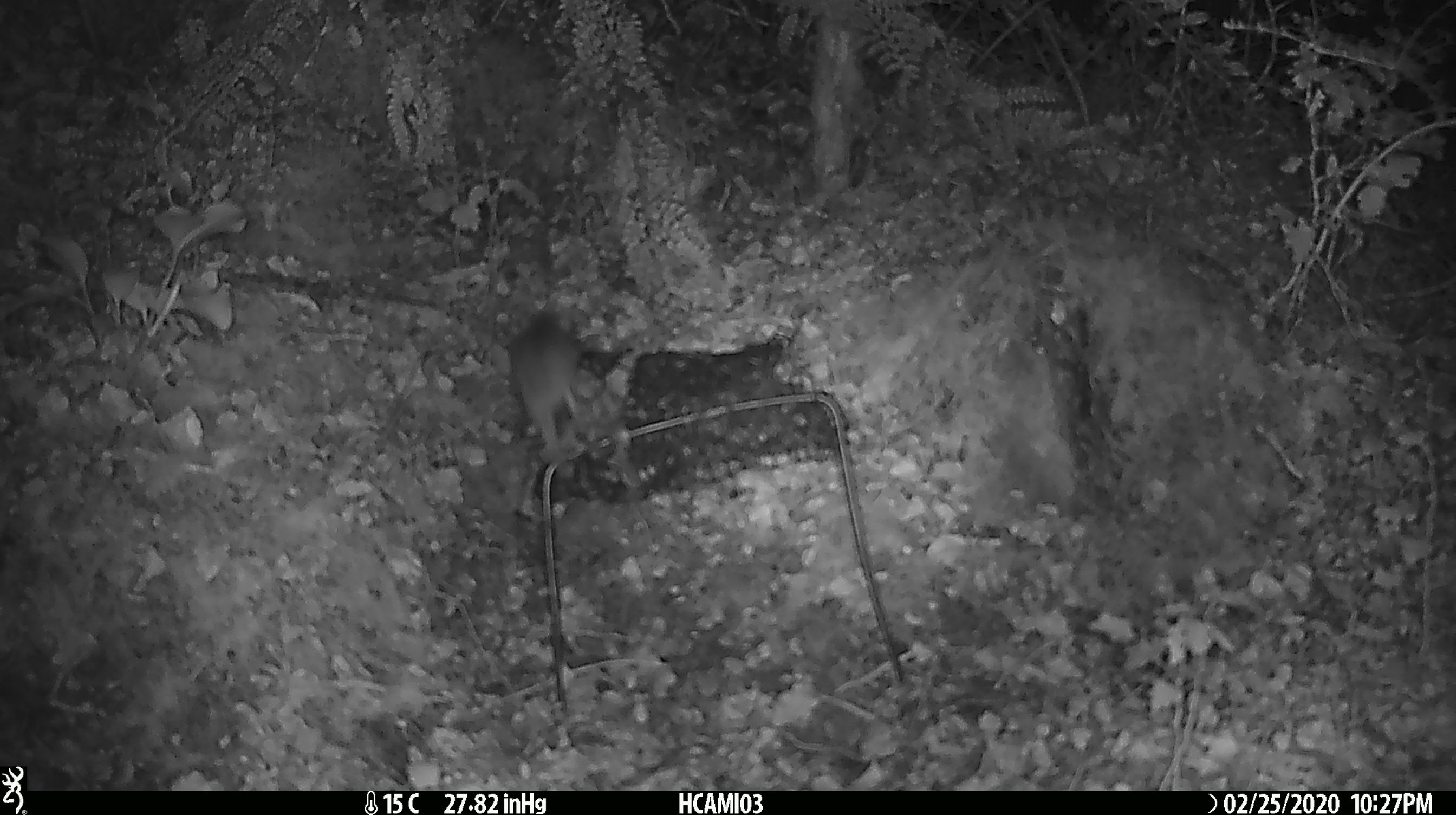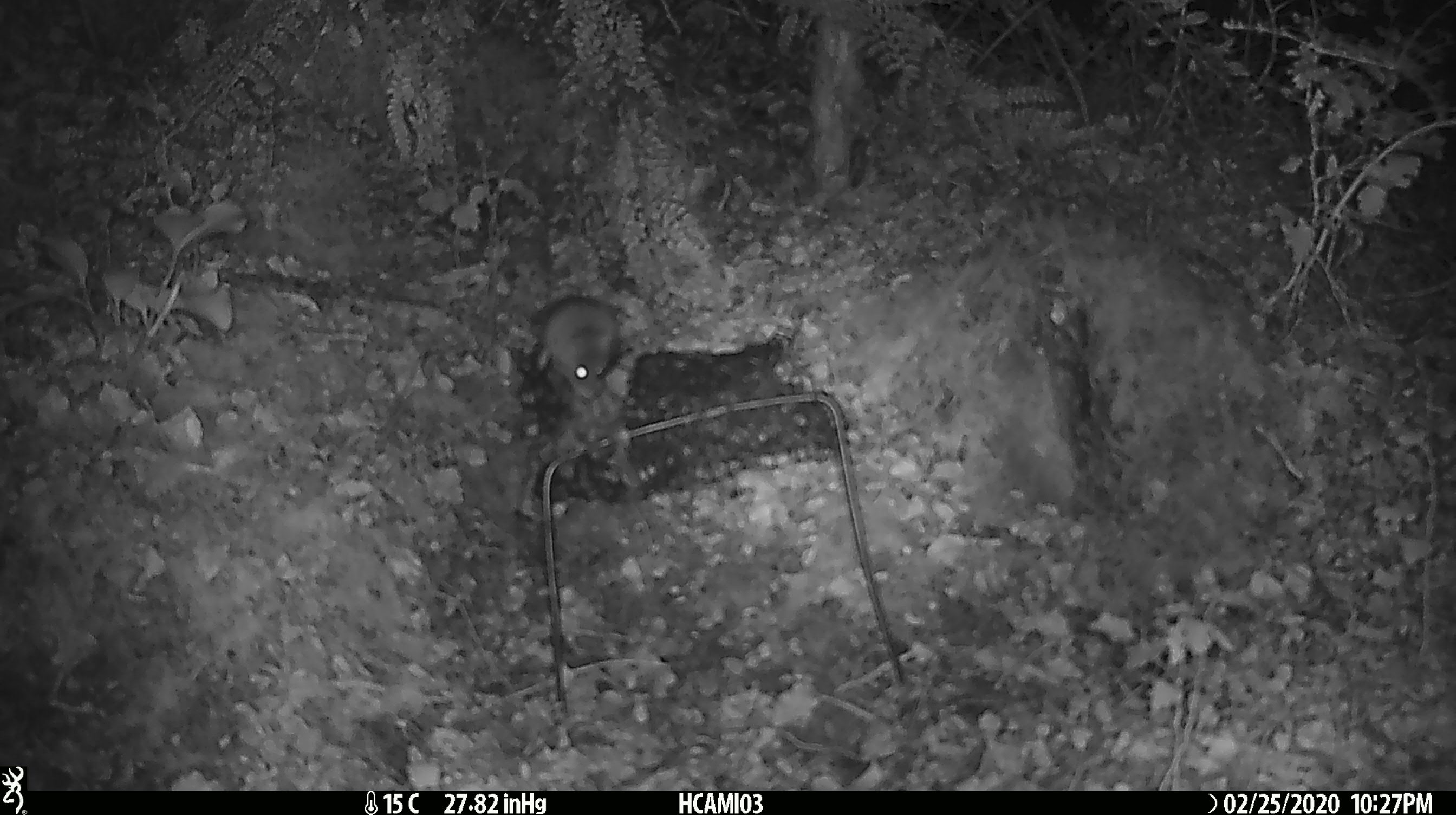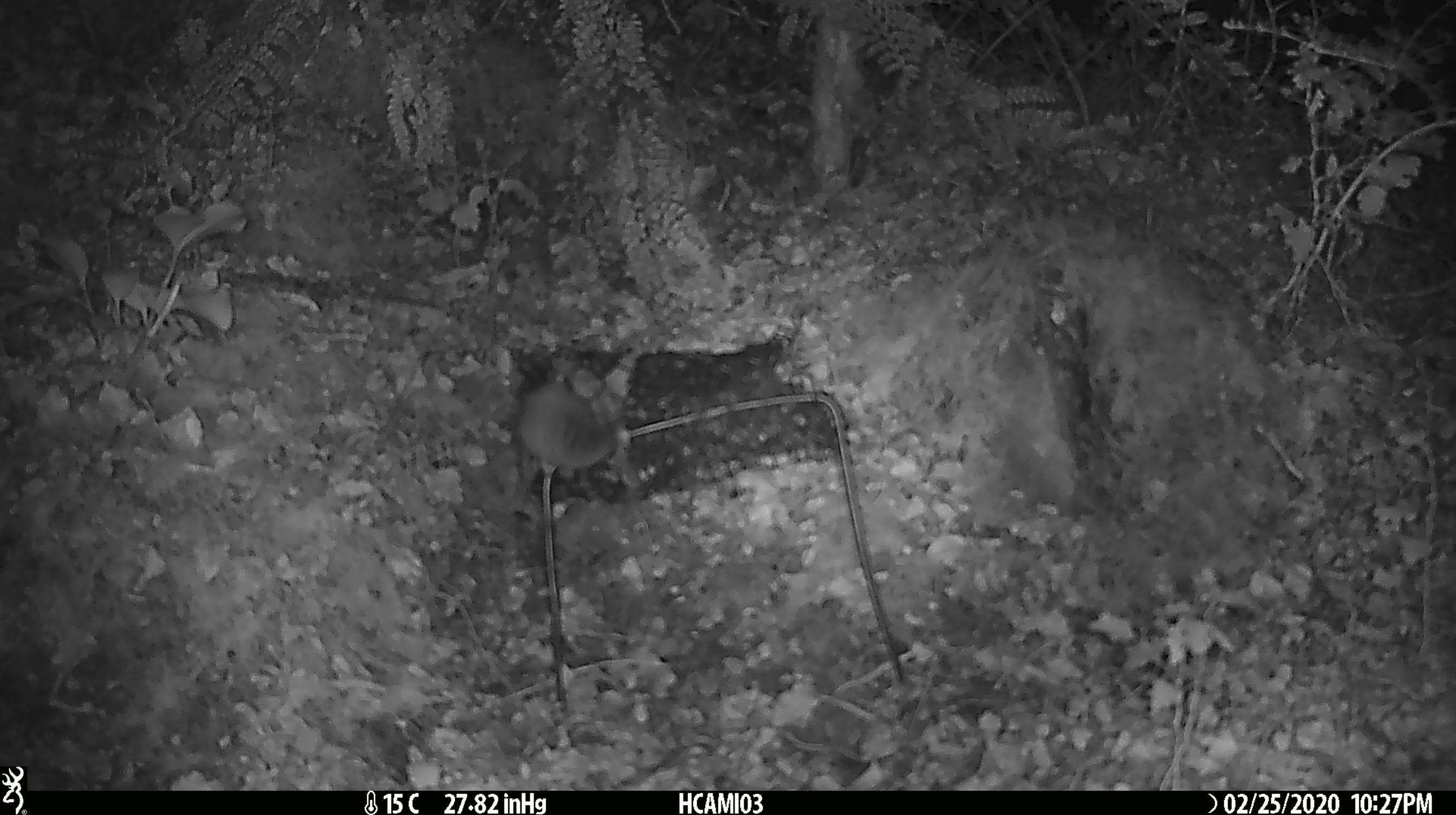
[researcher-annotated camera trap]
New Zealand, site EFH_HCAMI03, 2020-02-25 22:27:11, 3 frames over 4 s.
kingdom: Animalia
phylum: Chordata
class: Mammalia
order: Rodentia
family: Muridae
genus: Mus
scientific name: Mus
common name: mouse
Mouse (Mus).